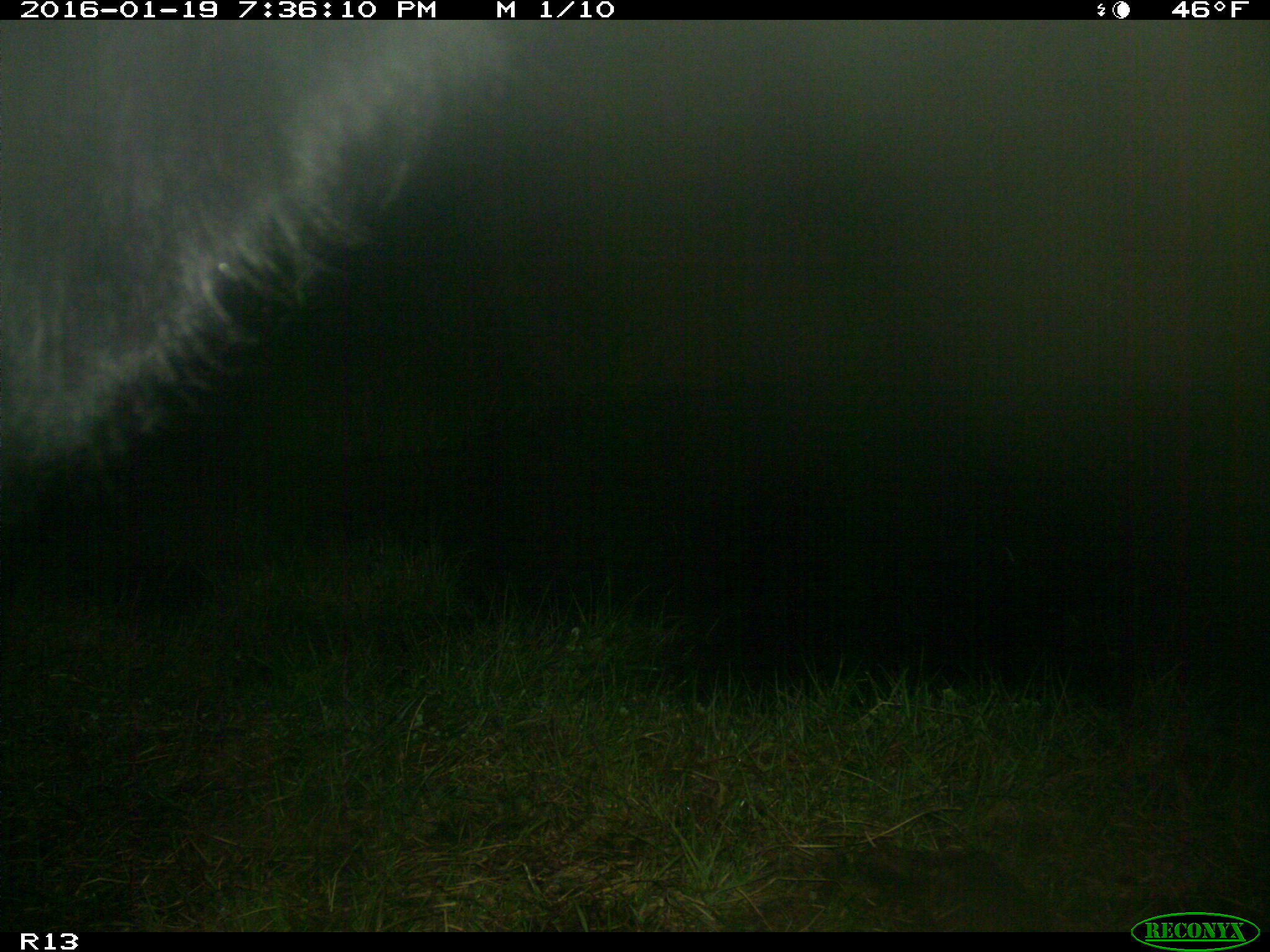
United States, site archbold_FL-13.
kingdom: Animalia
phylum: Chordata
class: Mammalia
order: Artiodactyla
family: Bovidae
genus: Bos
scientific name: Bos taurus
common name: domestic cow